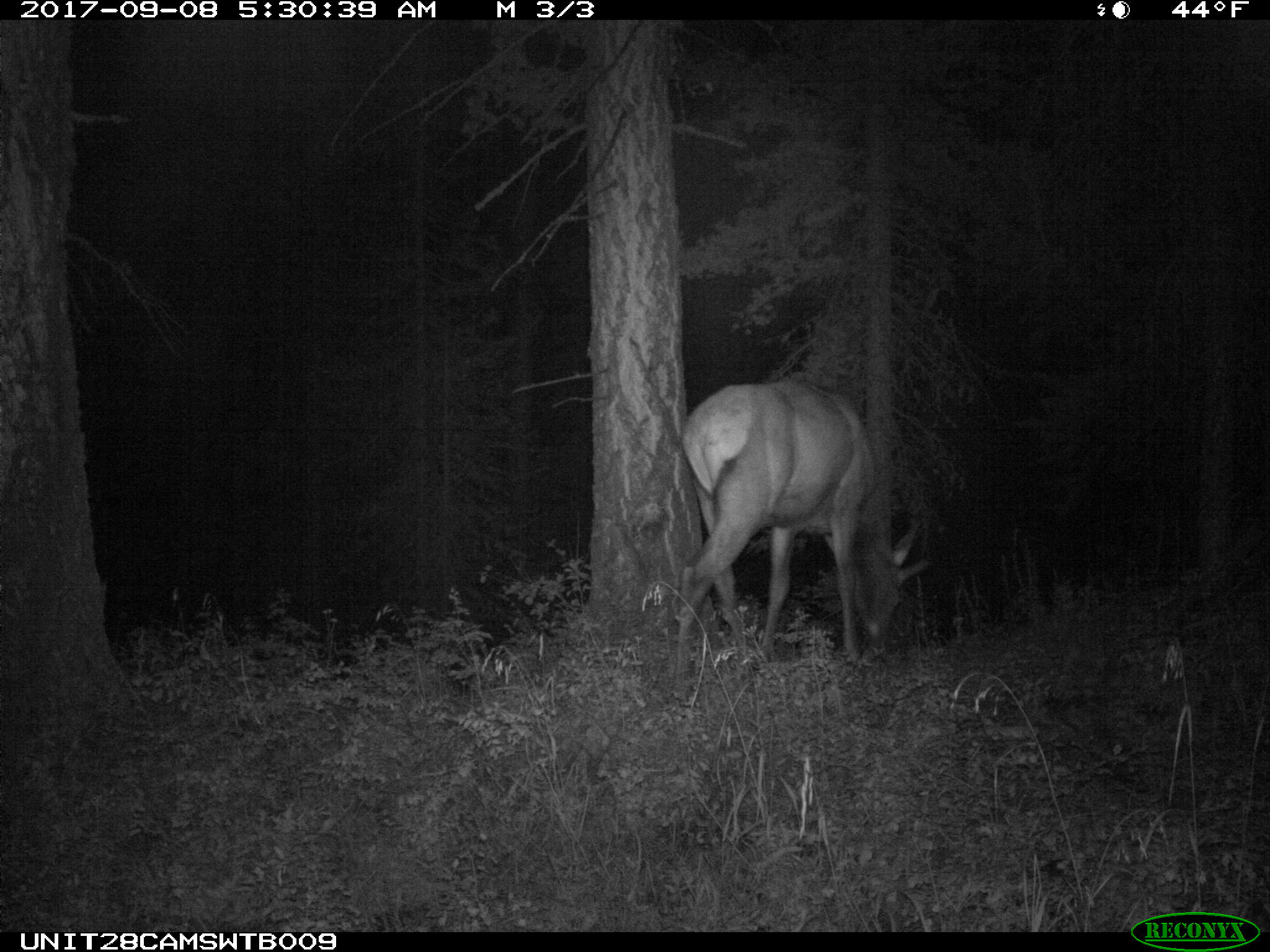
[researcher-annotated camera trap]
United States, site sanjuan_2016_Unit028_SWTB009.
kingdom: Animalia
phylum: Chordata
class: Mammalia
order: Artiodactyla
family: Cervidae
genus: Cervus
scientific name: Cervus elaphus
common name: red deer